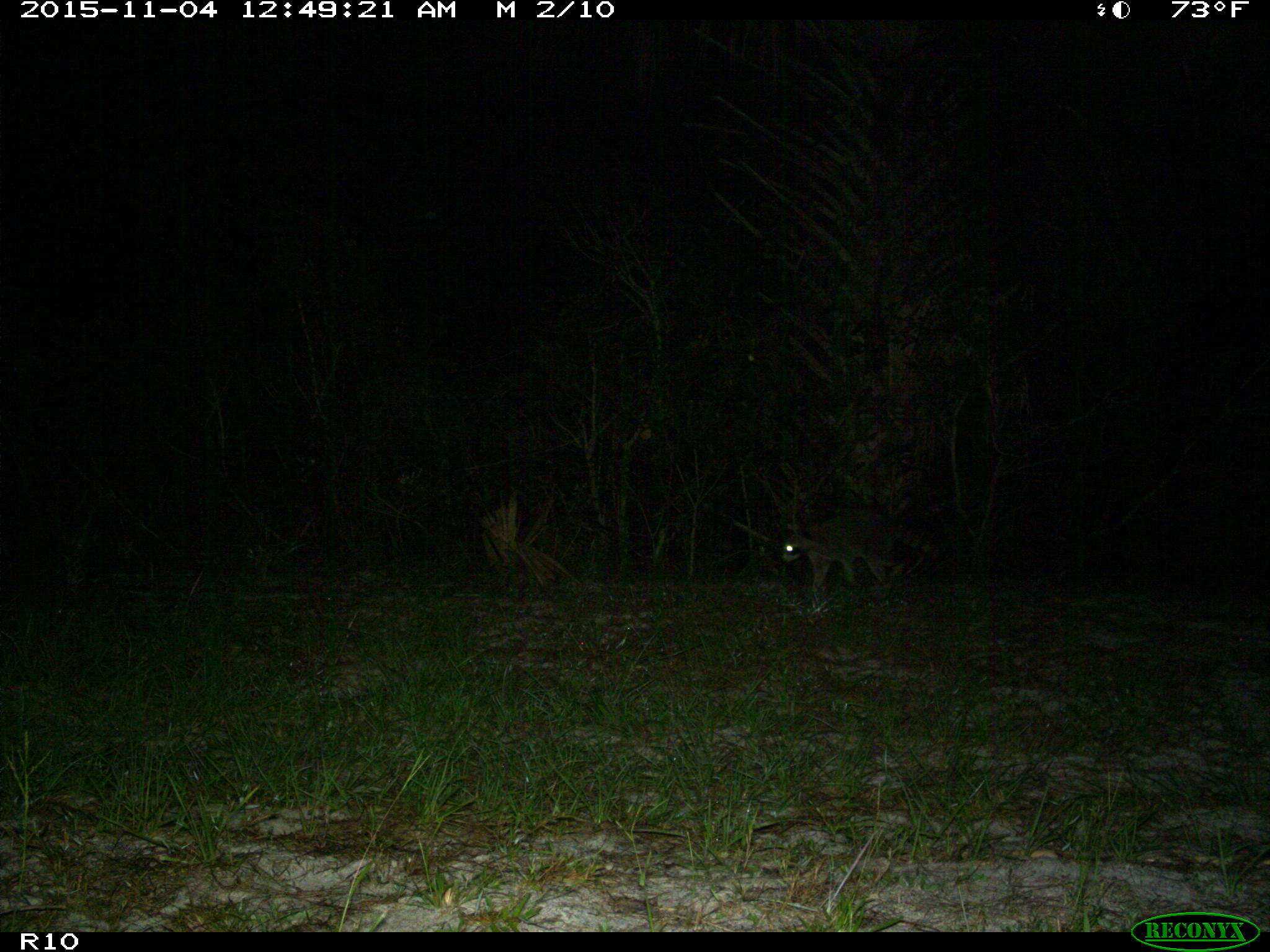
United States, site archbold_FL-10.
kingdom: Animalia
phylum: Chordata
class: Mammalia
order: Carnivora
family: Procyonidae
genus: Procyon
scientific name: Procyon lotor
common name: common raccoon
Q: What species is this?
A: Procyon lotor (common raccoon).